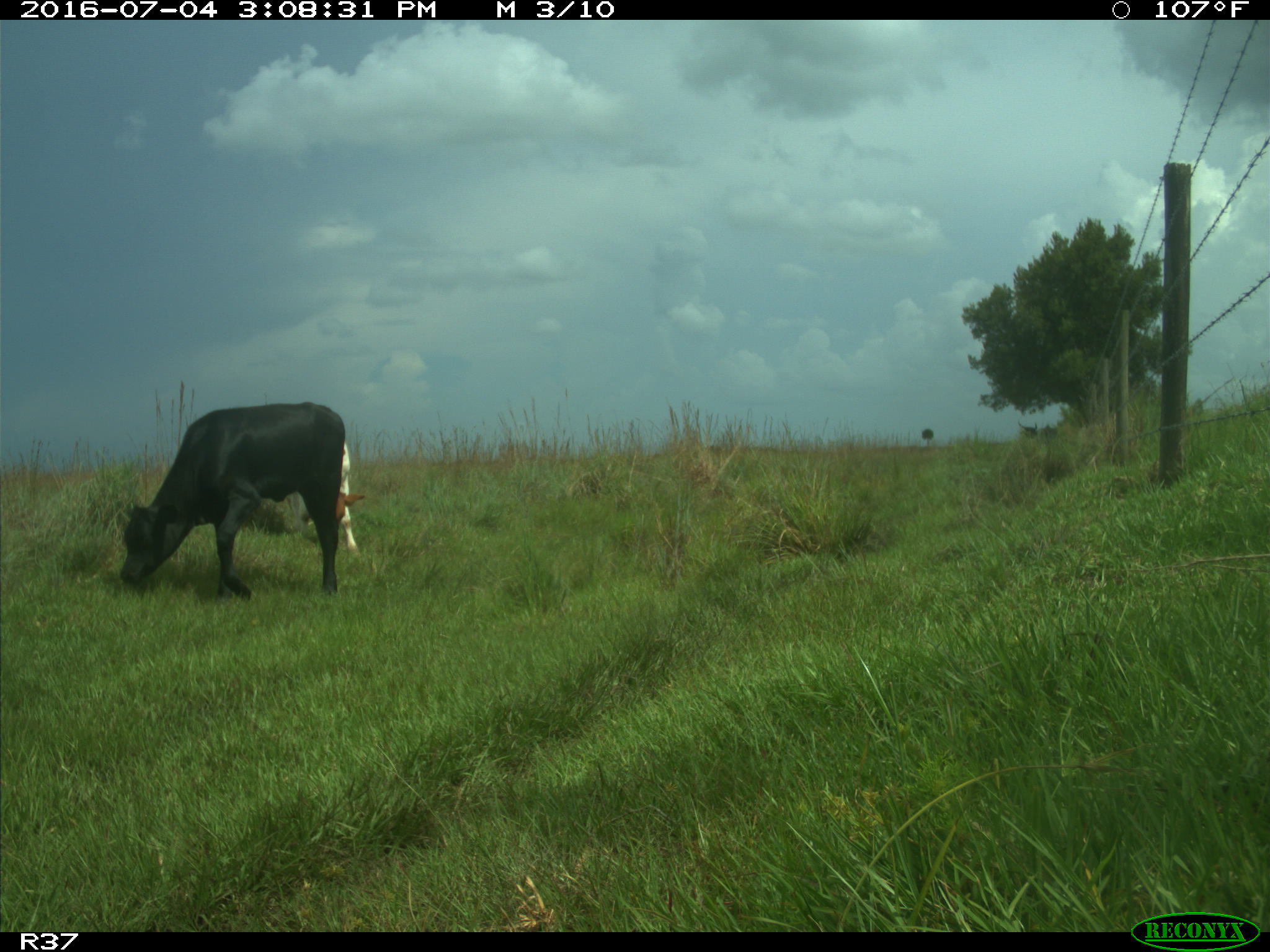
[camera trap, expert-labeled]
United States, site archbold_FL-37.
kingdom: Animalia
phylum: Chordata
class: Mammalia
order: Artiodactyla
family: Bovidae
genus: Bos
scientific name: Bos taurus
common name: domestic cow